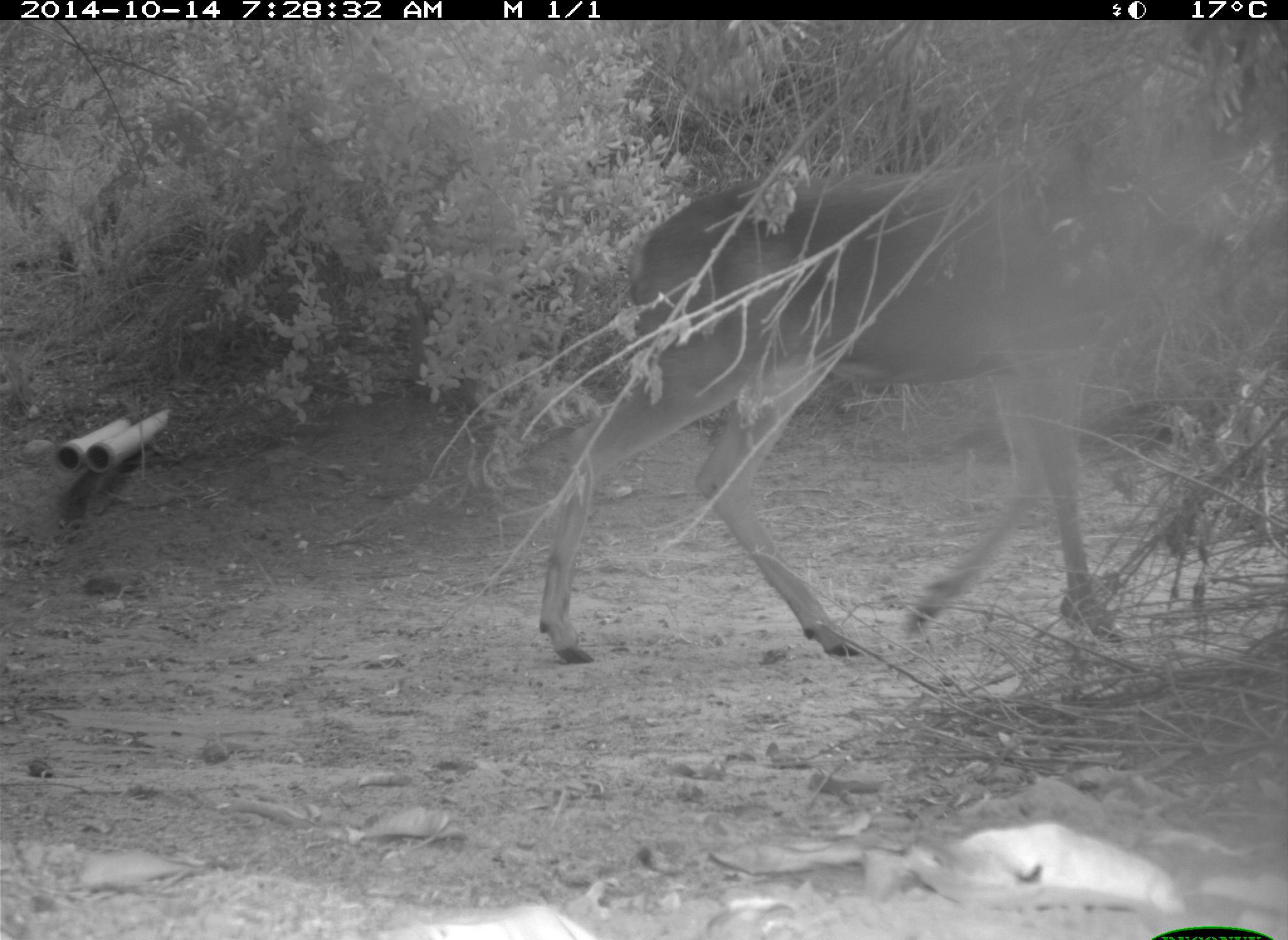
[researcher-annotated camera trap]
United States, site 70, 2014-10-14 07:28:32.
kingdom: Animalia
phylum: Chordata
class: Mammalia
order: Artiodactyla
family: Cervidae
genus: Odocoileus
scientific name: Odocoileus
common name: deer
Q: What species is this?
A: Deer (Odocoileus).